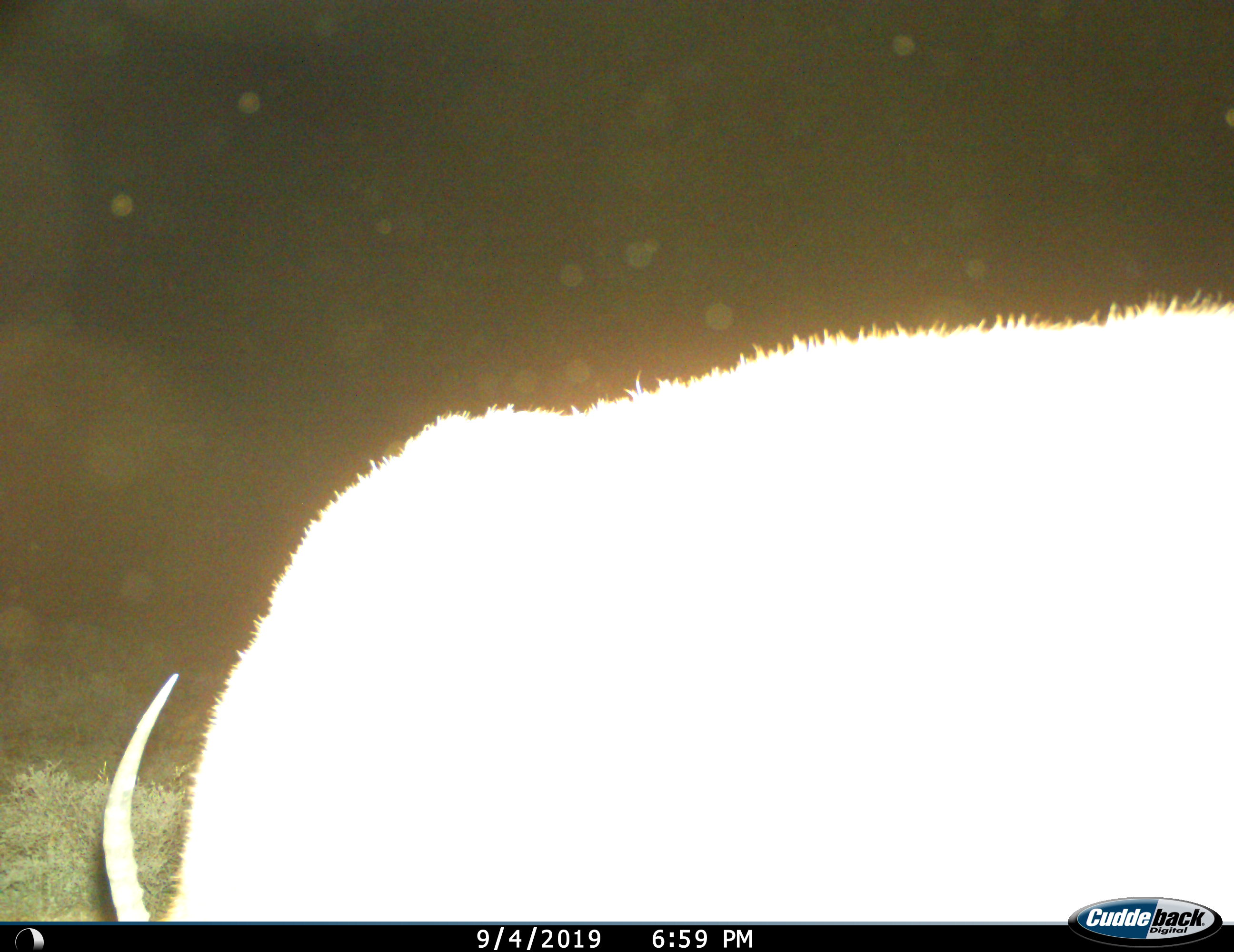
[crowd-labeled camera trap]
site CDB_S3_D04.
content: unidentified animal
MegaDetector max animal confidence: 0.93